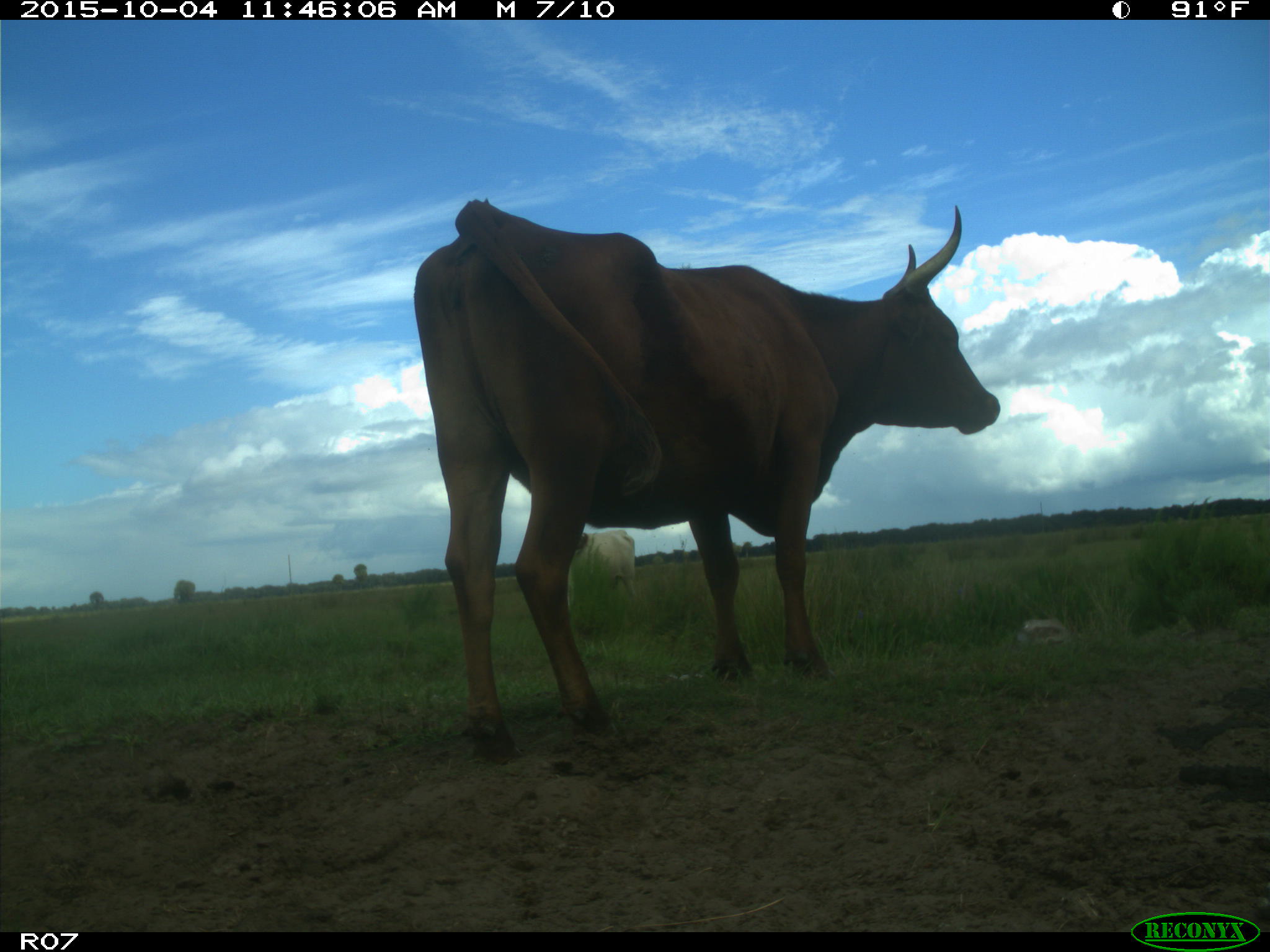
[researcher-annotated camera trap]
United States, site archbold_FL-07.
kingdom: Animalia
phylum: Chordata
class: Mammalia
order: Artiodactyla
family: Bovidae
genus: Bos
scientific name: Bos taurus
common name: domestic cow